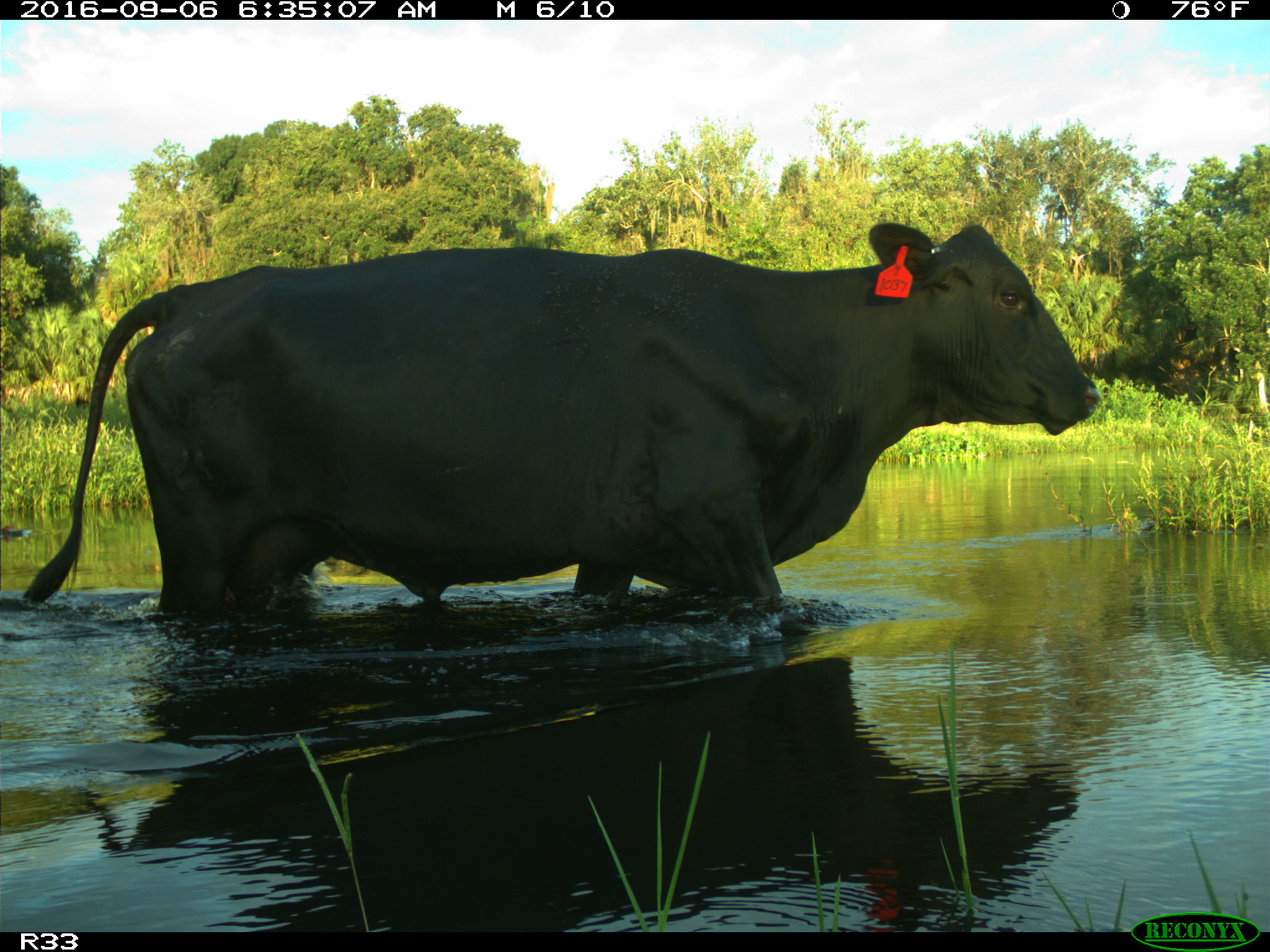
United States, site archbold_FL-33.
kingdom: Animalia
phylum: Chordata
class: Mammalia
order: Artiodactyla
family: Bovidae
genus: Bos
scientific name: Bos taurus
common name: domestic cow